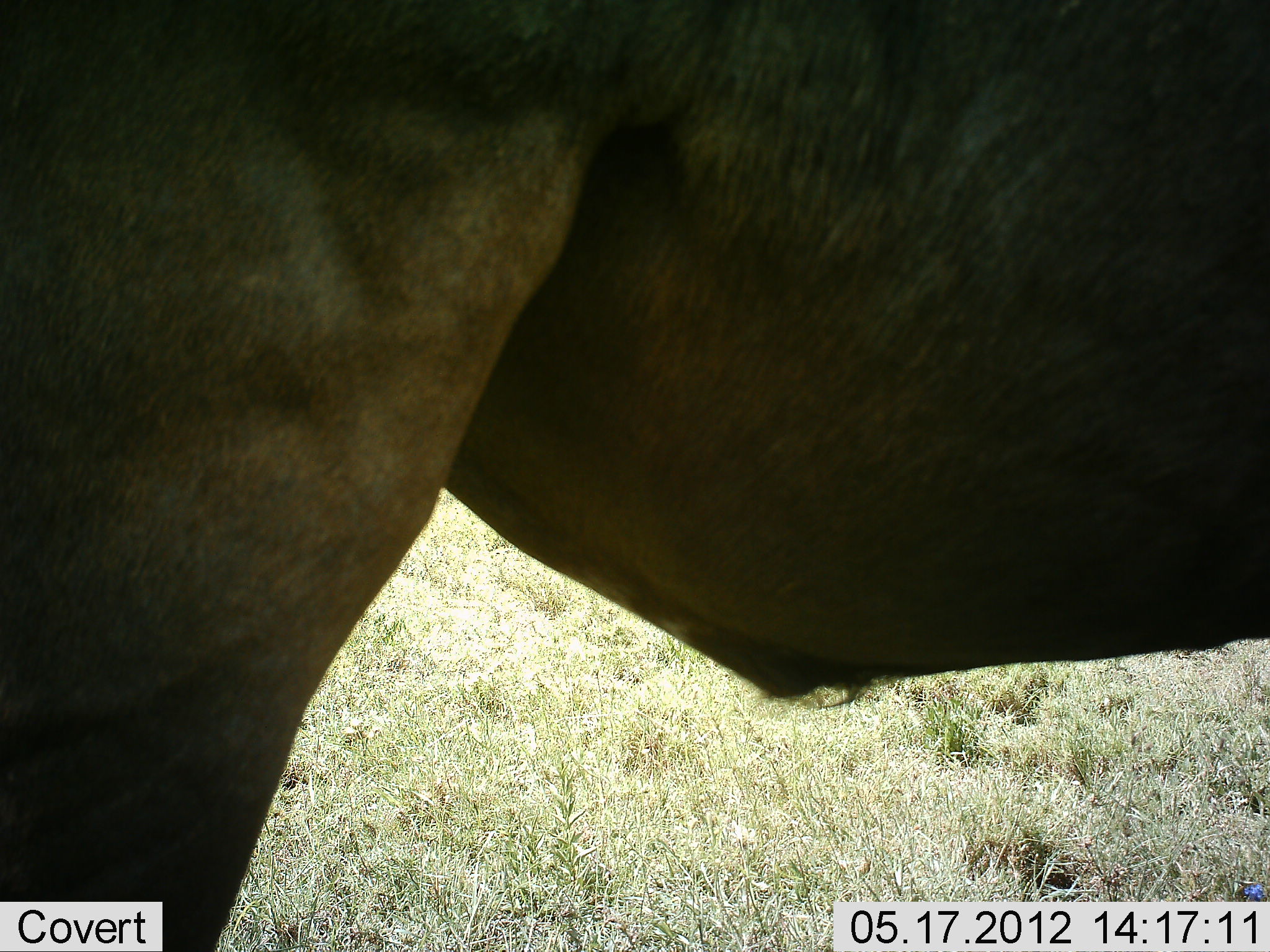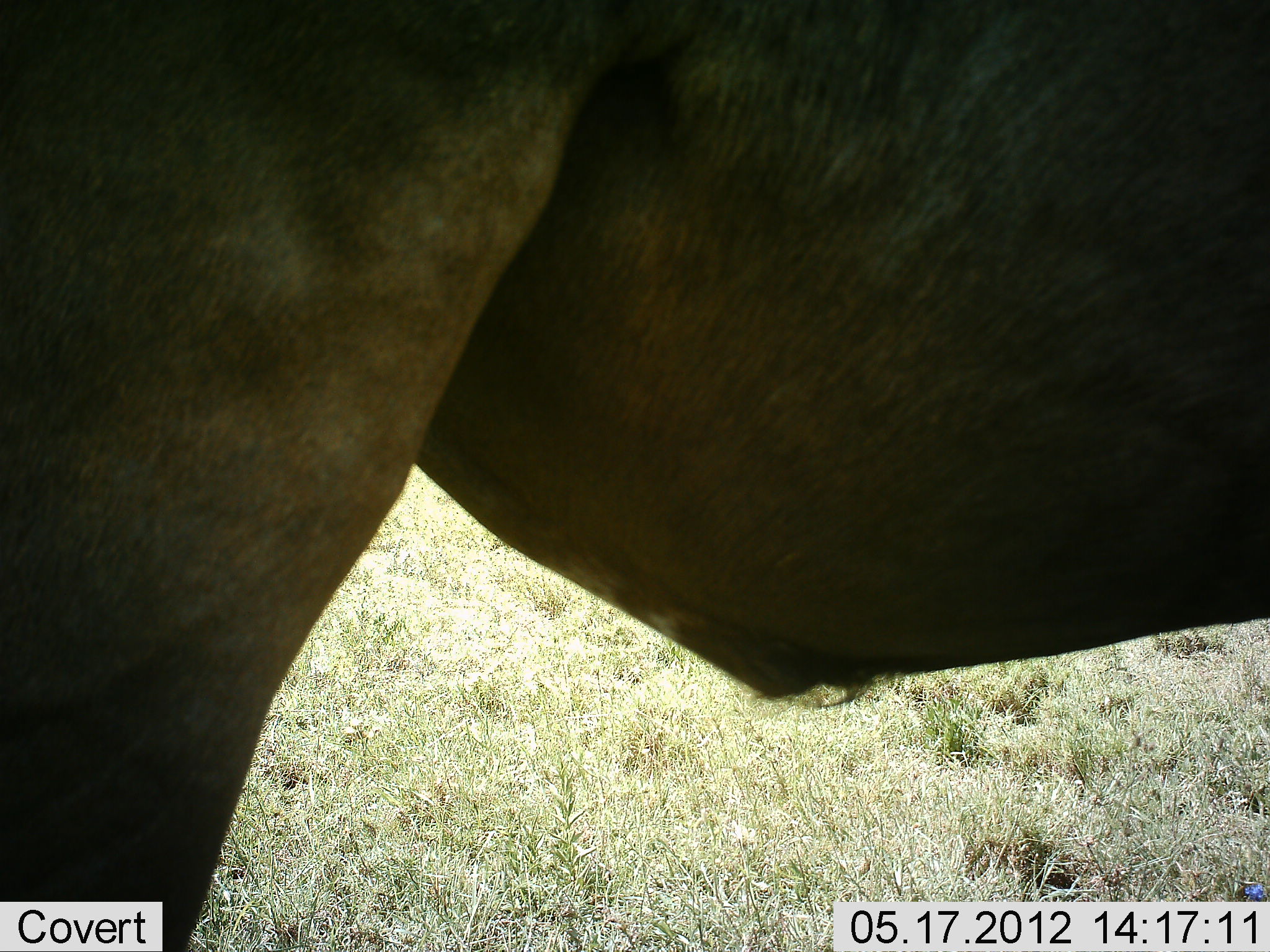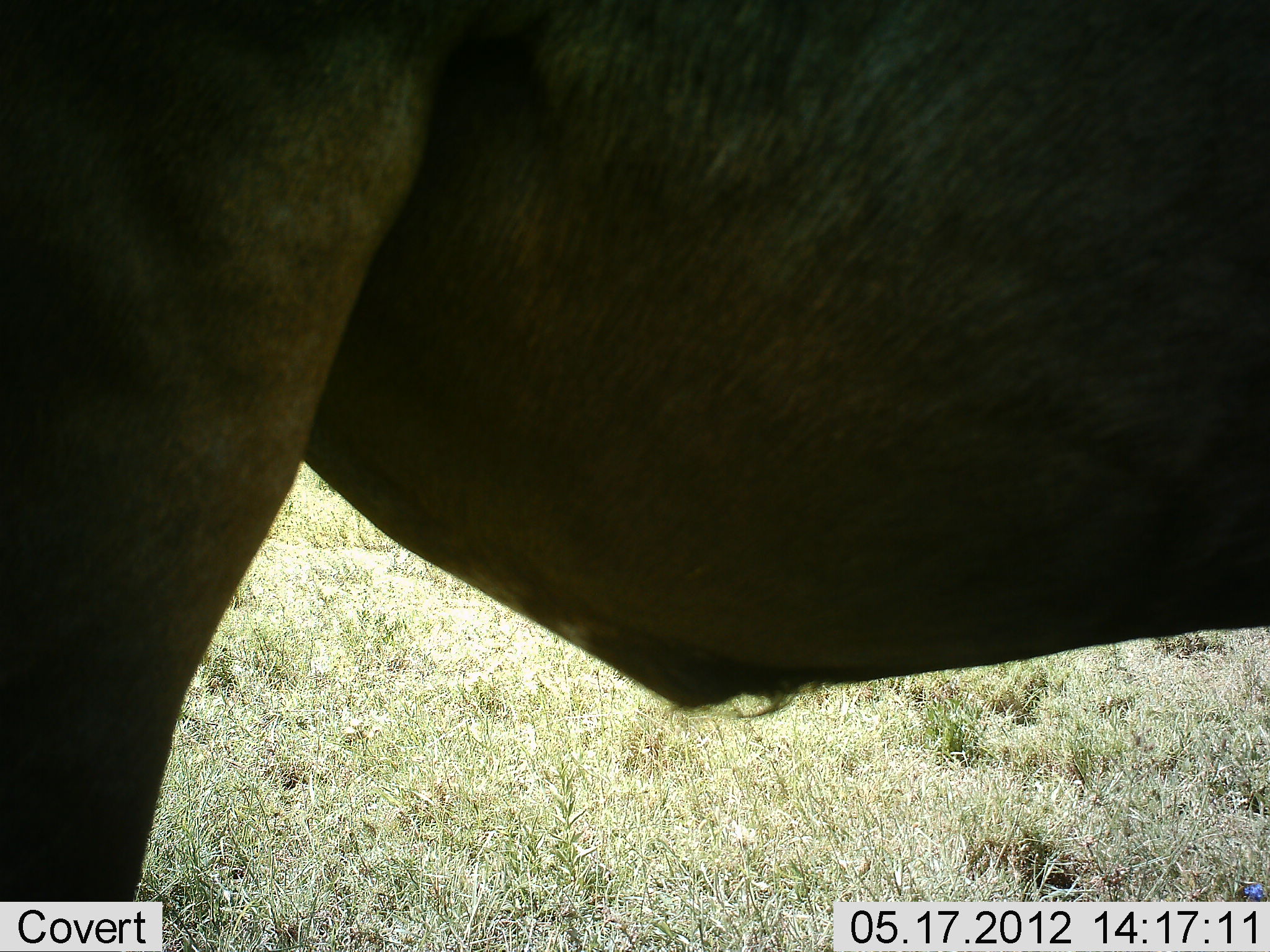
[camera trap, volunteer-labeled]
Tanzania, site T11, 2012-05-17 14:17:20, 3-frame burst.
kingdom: Animalia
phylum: Chordata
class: Mammalia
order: Artiodactyla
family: Bovidae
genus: Connochaetes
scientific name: Connochaetes taurinus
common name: blue wildebeest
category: wildebeest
Wildebeest (blue wildebeest) (Connochaetes taurinus), count 1. Behavior (volunteer vote fractions): standing 90%, resting 0%, moving 10%, interacting 0%. Young present (vote fraction): 0%. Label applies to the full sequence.